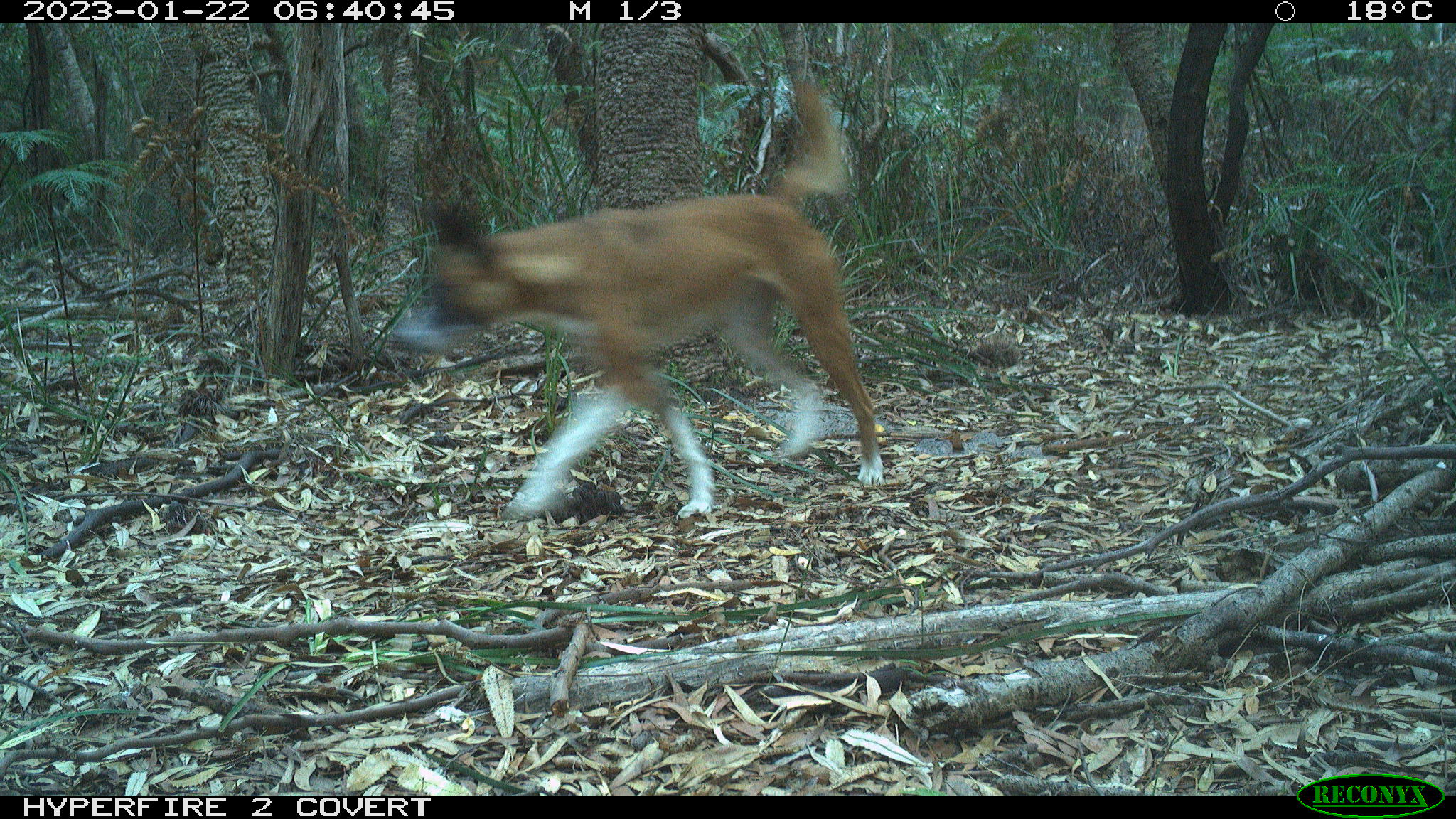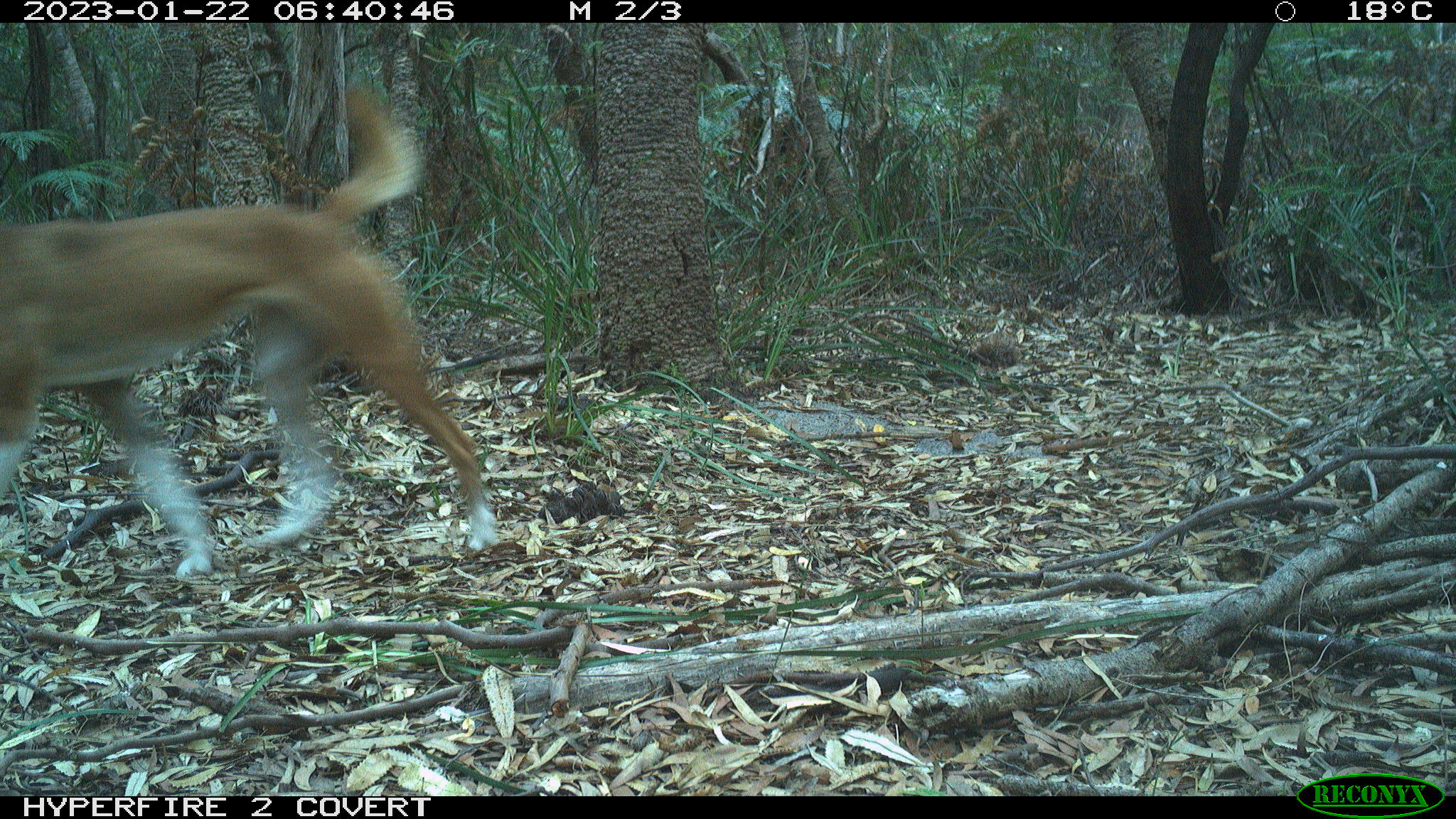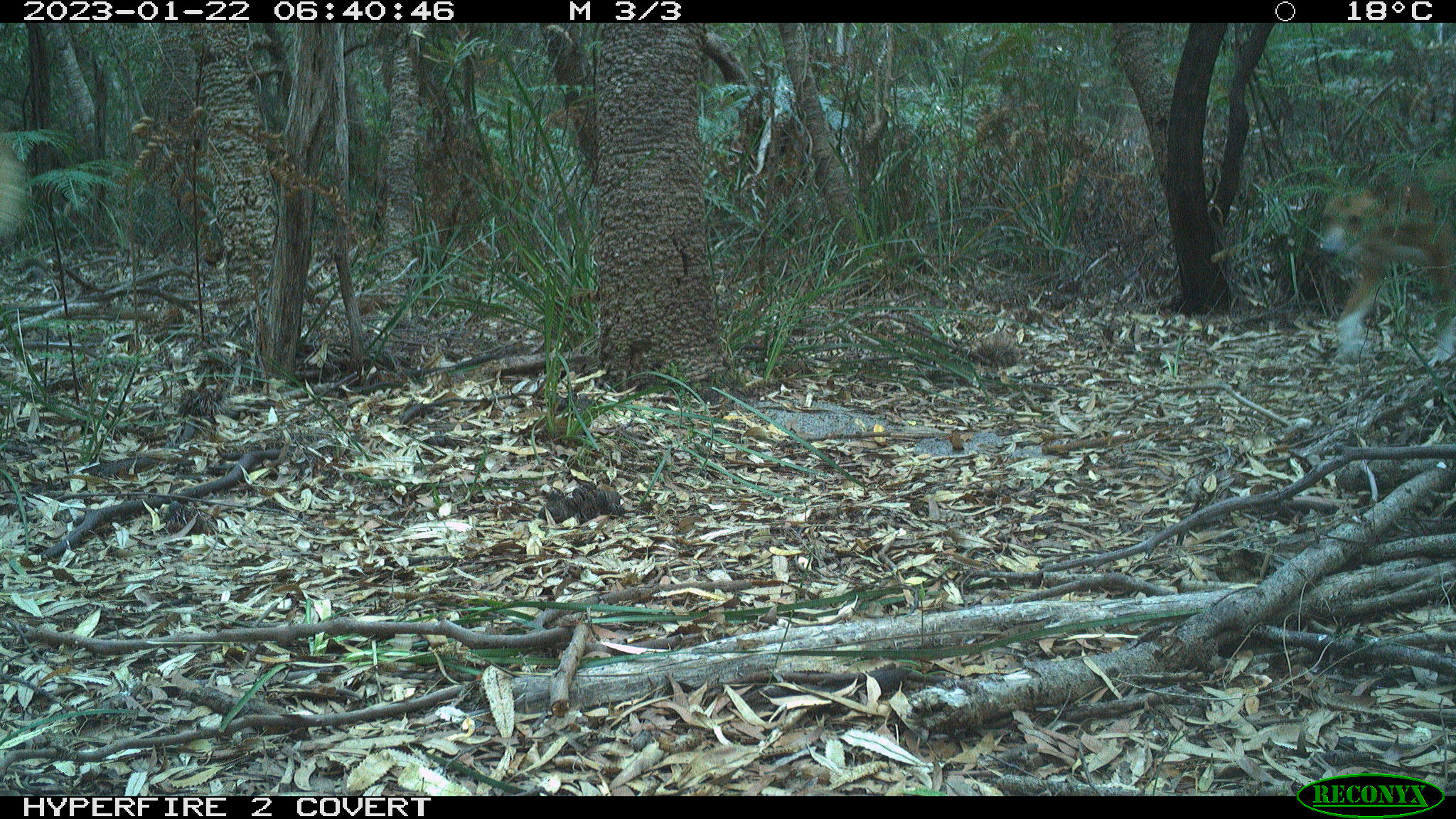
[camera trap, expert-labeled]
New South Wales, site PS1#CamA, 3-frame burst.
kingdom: Animalia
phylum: Chordata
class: Mammalia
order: Carnivora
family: Canidae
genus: Canis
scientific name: Canis familiaris dingo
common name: dingo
Dingo (Canis familiaris dingo).